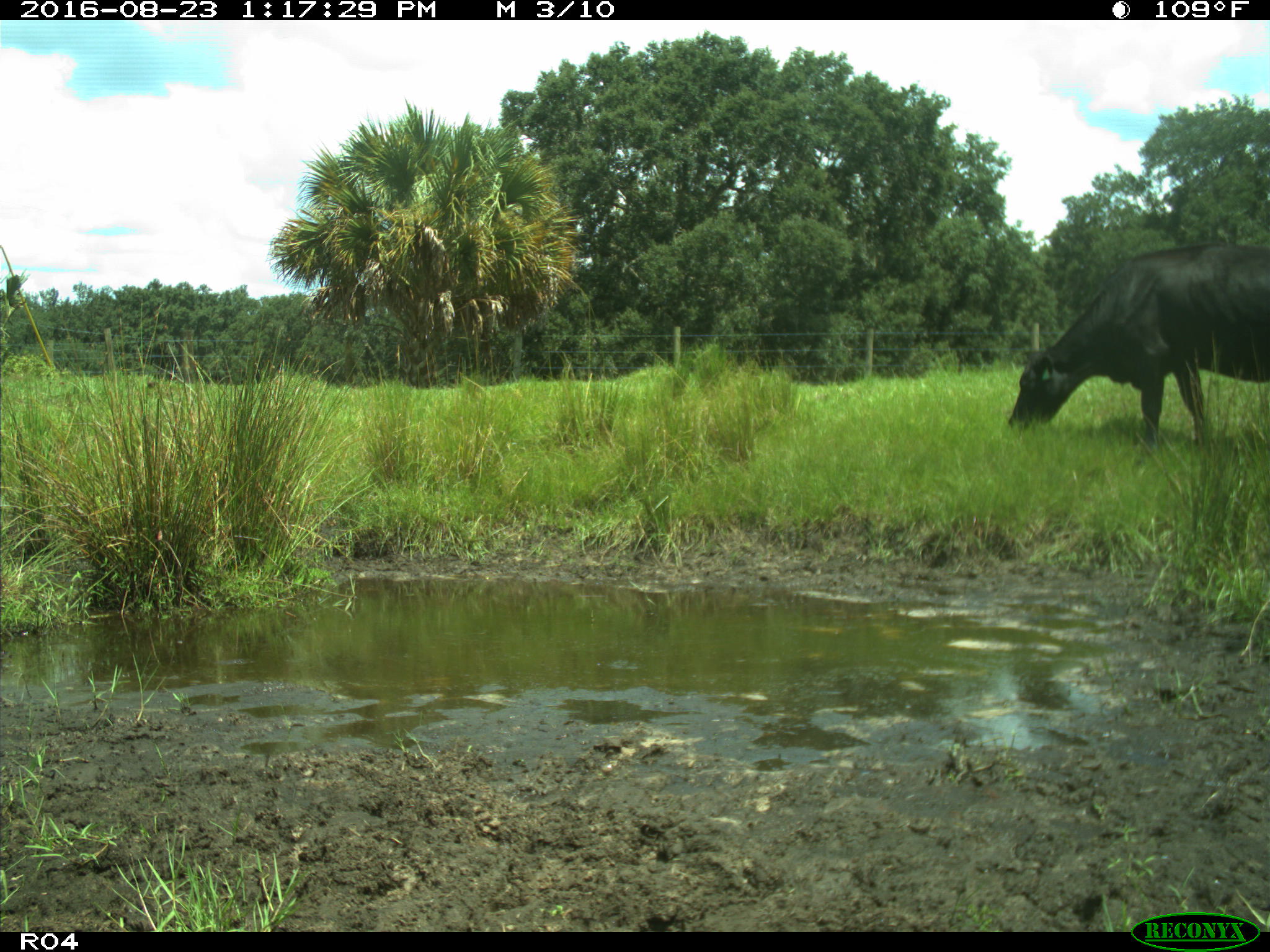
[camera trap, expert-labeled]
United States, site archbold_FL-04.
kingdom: Animalia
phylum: Chordata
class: Mammalia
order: Artiodactyla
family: Bovidae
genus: Bos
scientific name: Bos taurus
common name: domestic cow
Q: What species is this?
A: Bos taurus (domestic cow).